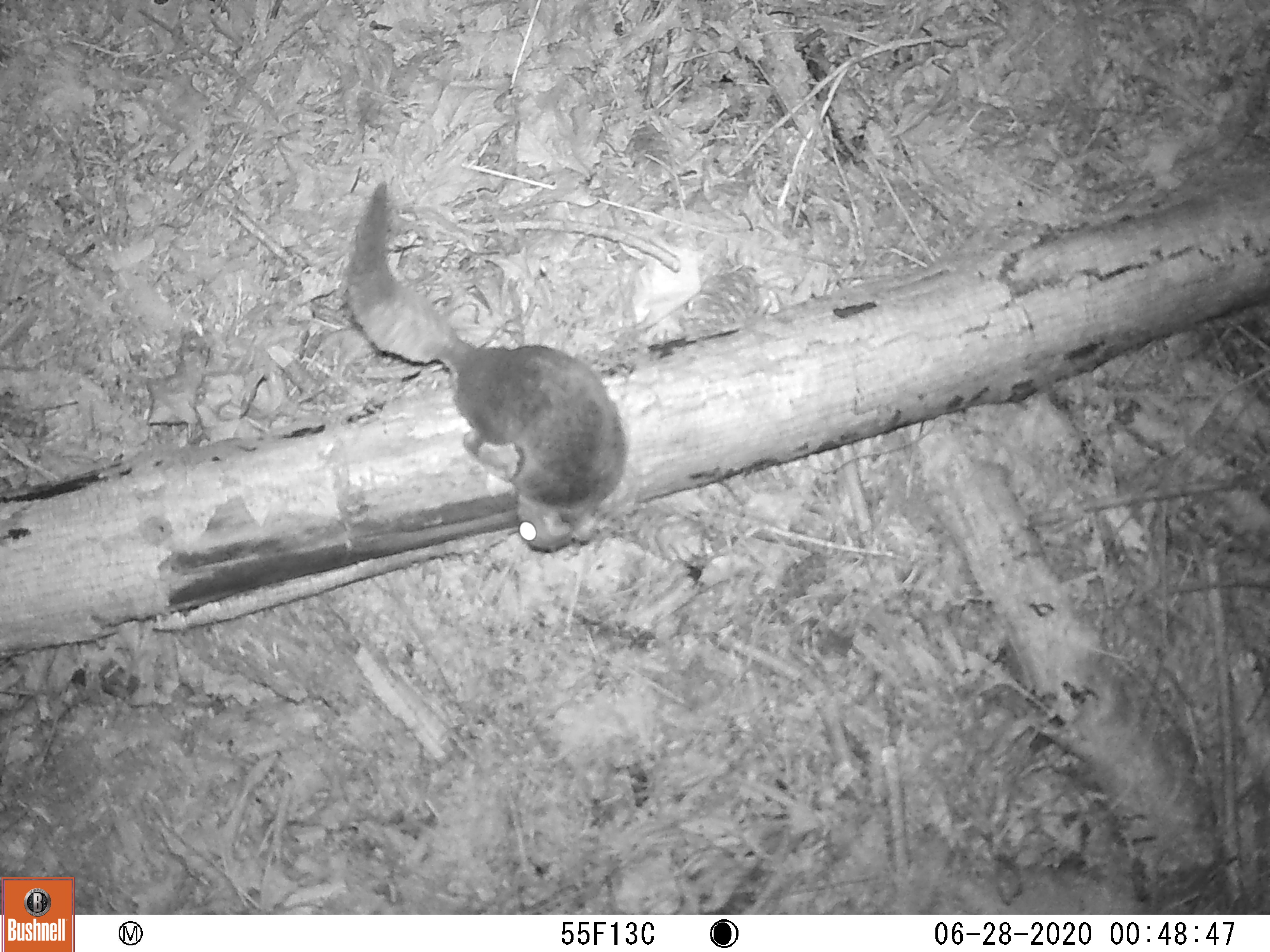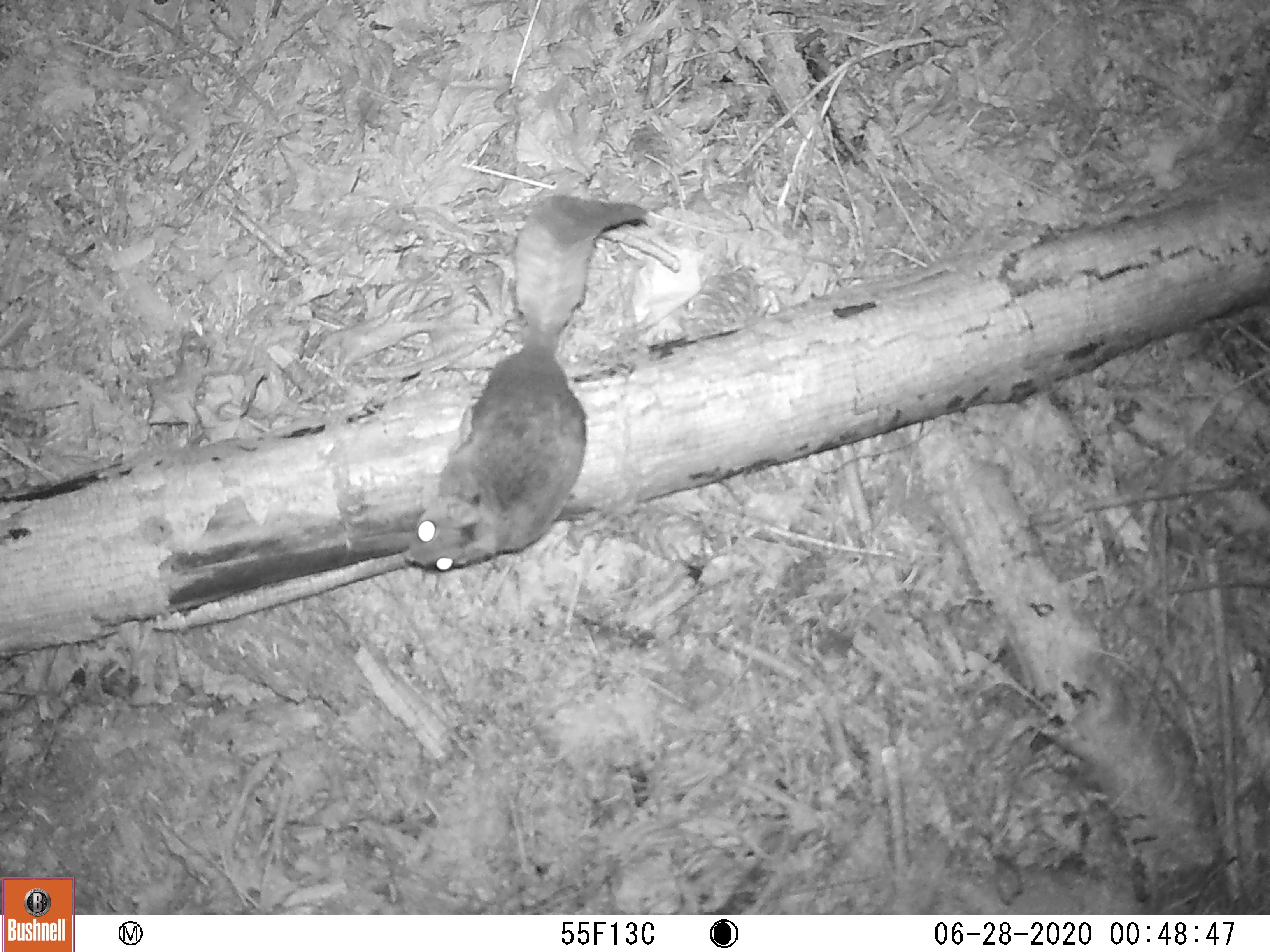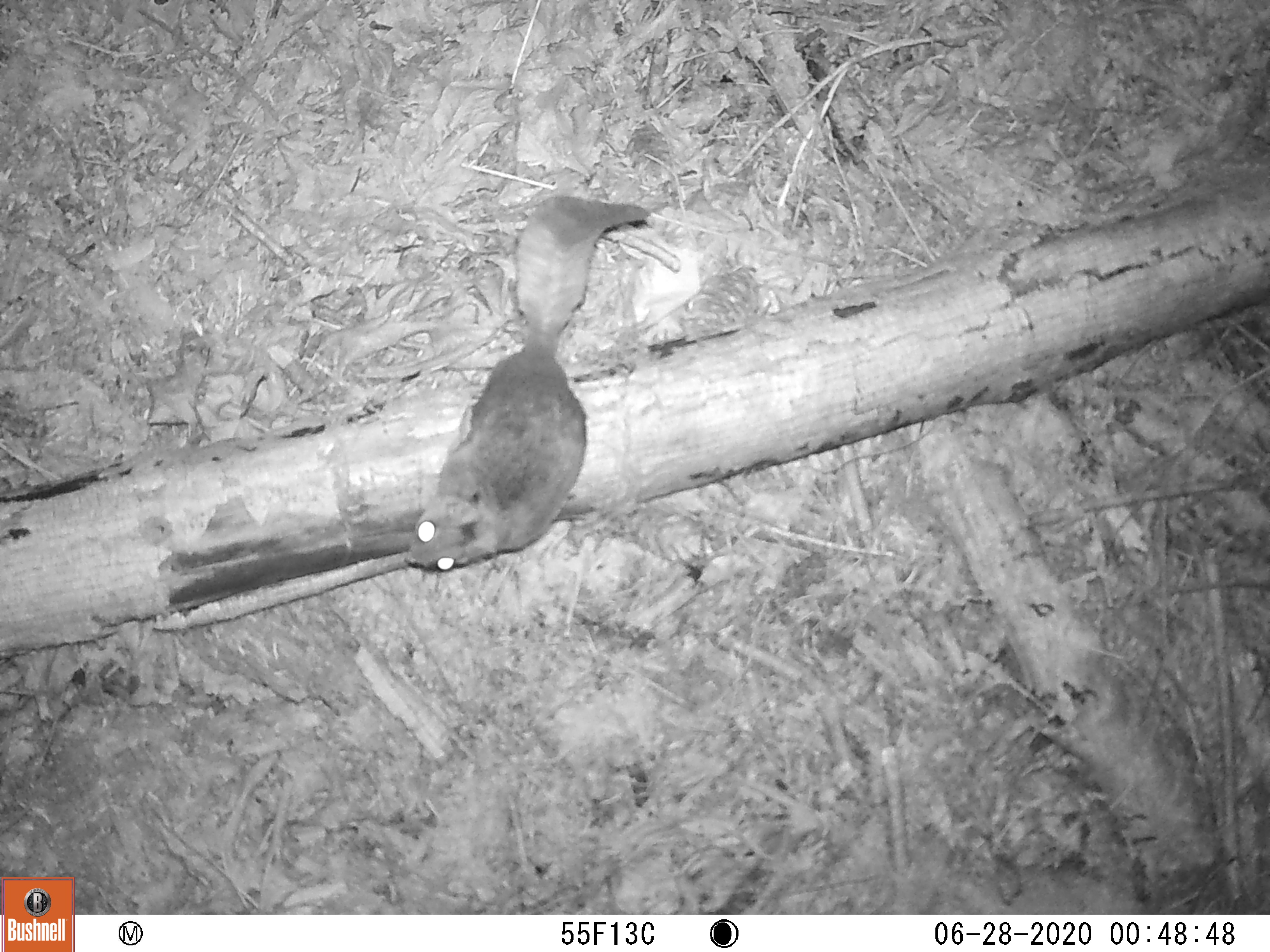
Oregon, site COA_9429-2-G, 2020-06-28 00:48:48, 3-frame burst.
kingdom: Animalia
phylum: Chordata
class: Mammalia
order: Rodentia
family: Sciuridae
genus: Glaucomys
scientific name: Glaucomys oregonensis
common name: humboldt's flying squirrel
Humboldt's flying squirrel (Glaucomys oregonensis).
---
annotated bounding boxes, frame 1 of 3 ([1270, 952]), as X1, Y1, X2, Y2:
humboldt's flying squirrel: 334, 171, 636, 560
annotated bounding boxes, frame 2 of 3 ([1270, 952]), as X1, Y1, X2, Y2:
humboldt's flying squirrel: 399, 183, 659, 581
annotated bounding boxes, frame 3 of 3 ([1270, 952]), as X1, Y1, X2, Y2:
humboldt's flying squirrel: 394, 185, 659, 579